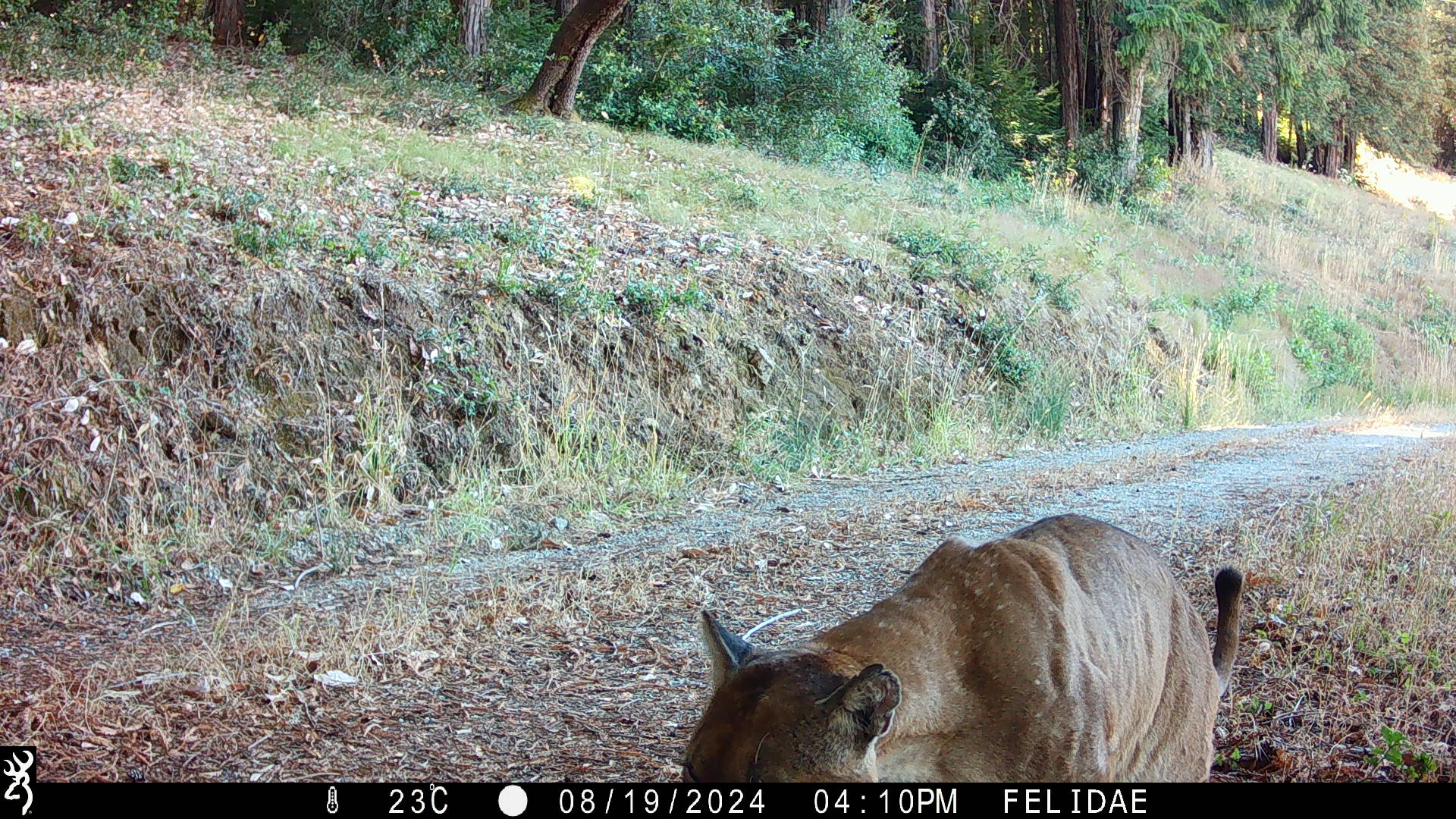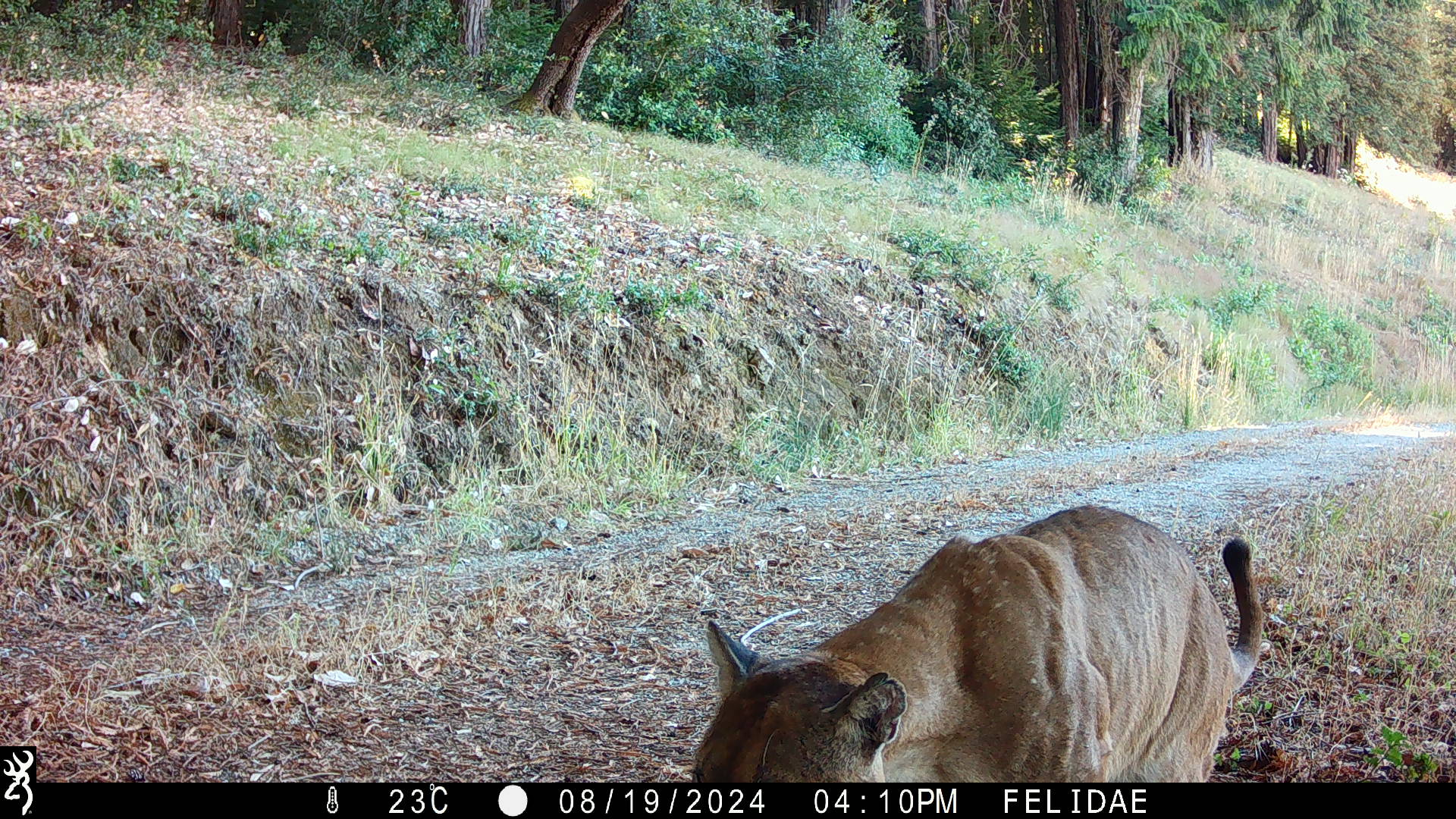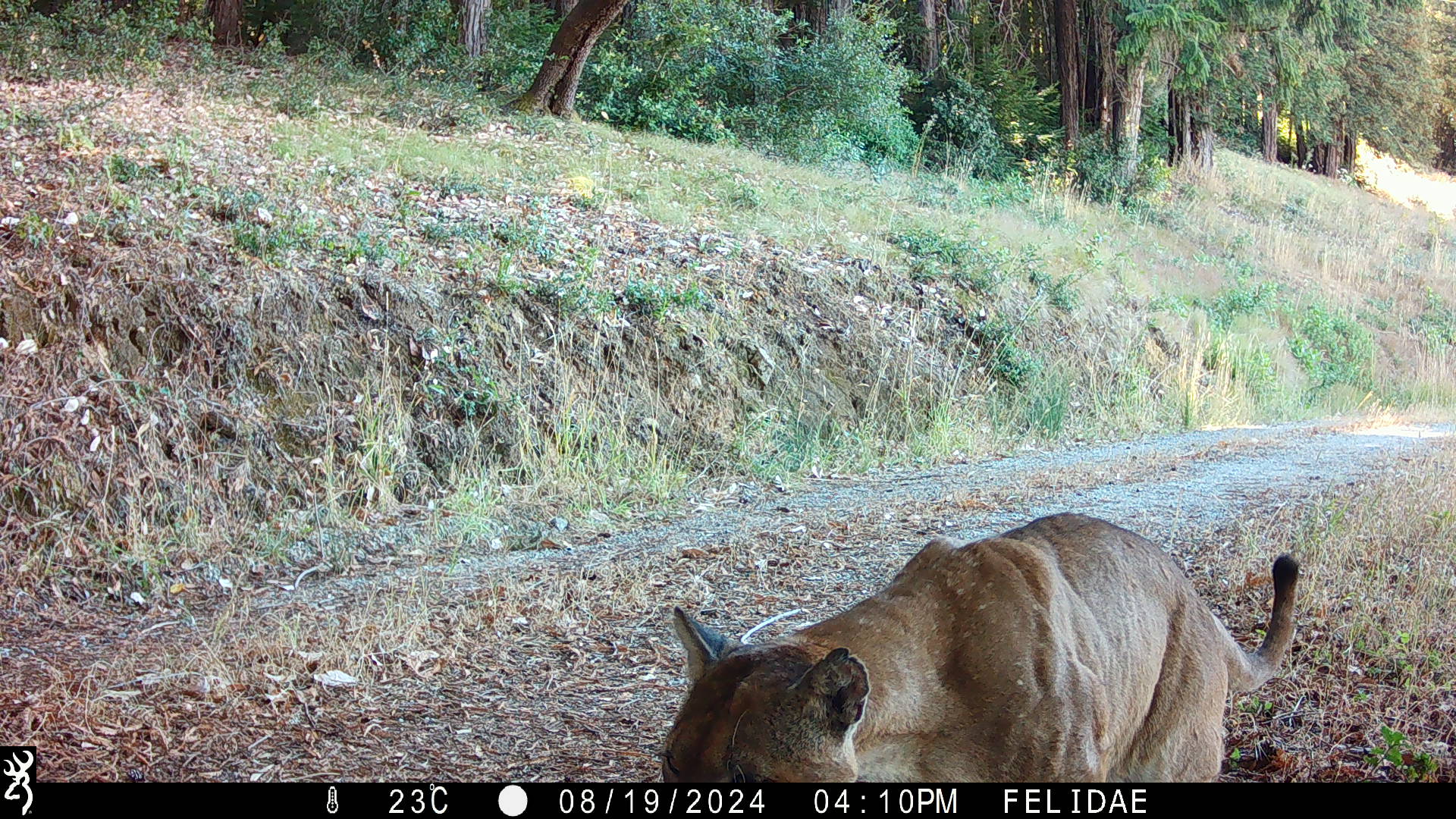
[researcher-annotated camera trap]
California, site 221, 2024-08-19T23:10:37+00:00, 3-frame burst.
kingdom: Animalia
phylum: Chordata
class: Mammalia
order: Carnivora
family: Felidae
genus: Puma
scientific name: Puma concolor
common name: puma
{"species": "puma (Puma concolor)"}